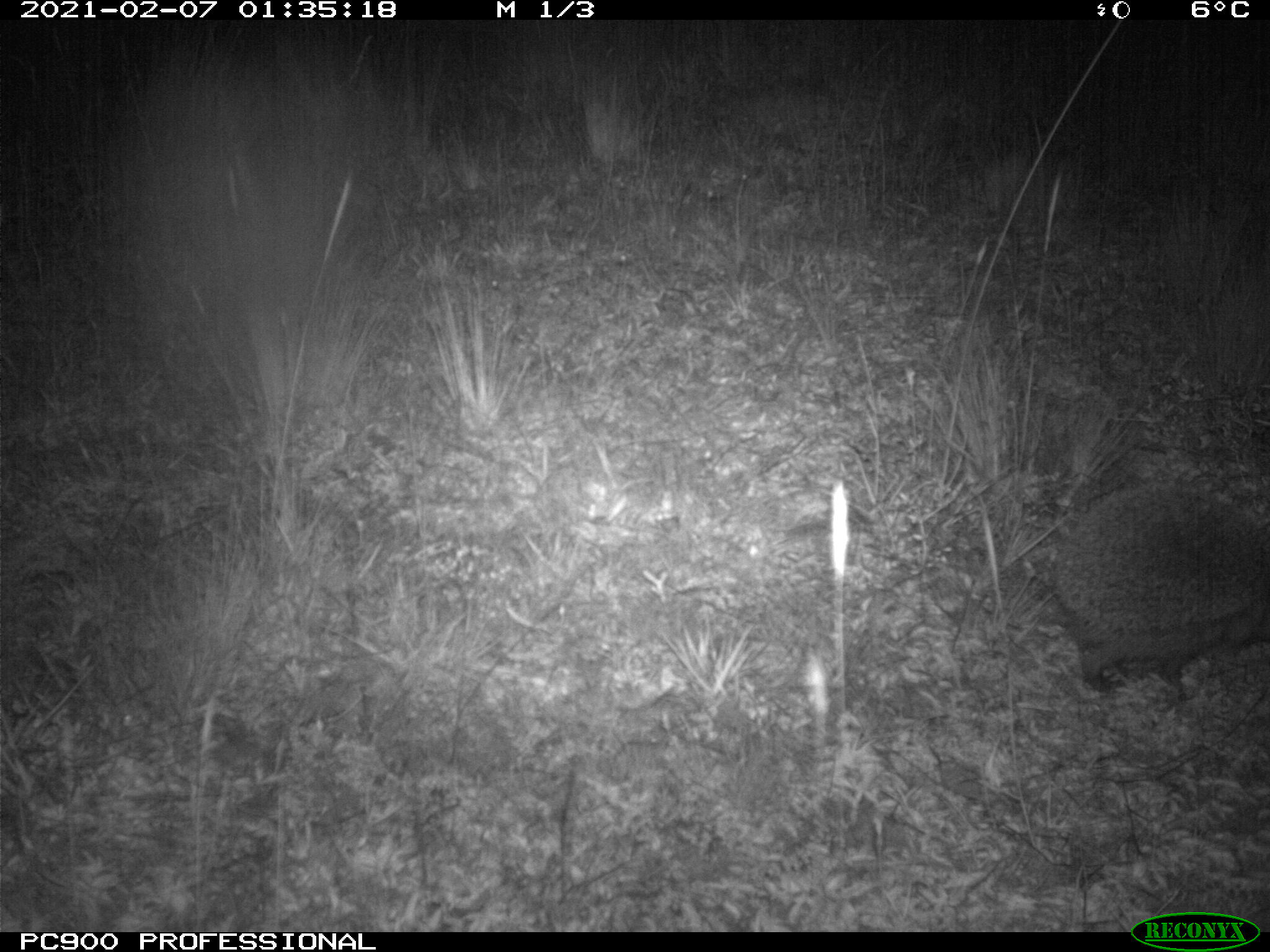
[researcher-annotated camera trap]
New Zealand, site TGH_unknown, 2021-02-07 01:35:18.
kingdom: Animalia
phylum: Chordata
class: Mammalia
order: Eulipotyphla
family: Erinaceidae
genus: Erinaceus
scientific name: Erinaceus europaeus europaeus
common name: european hedgehog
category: hedgehog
Hedgehog (european hedgehog) (Erinaceus europaeus europaeus).